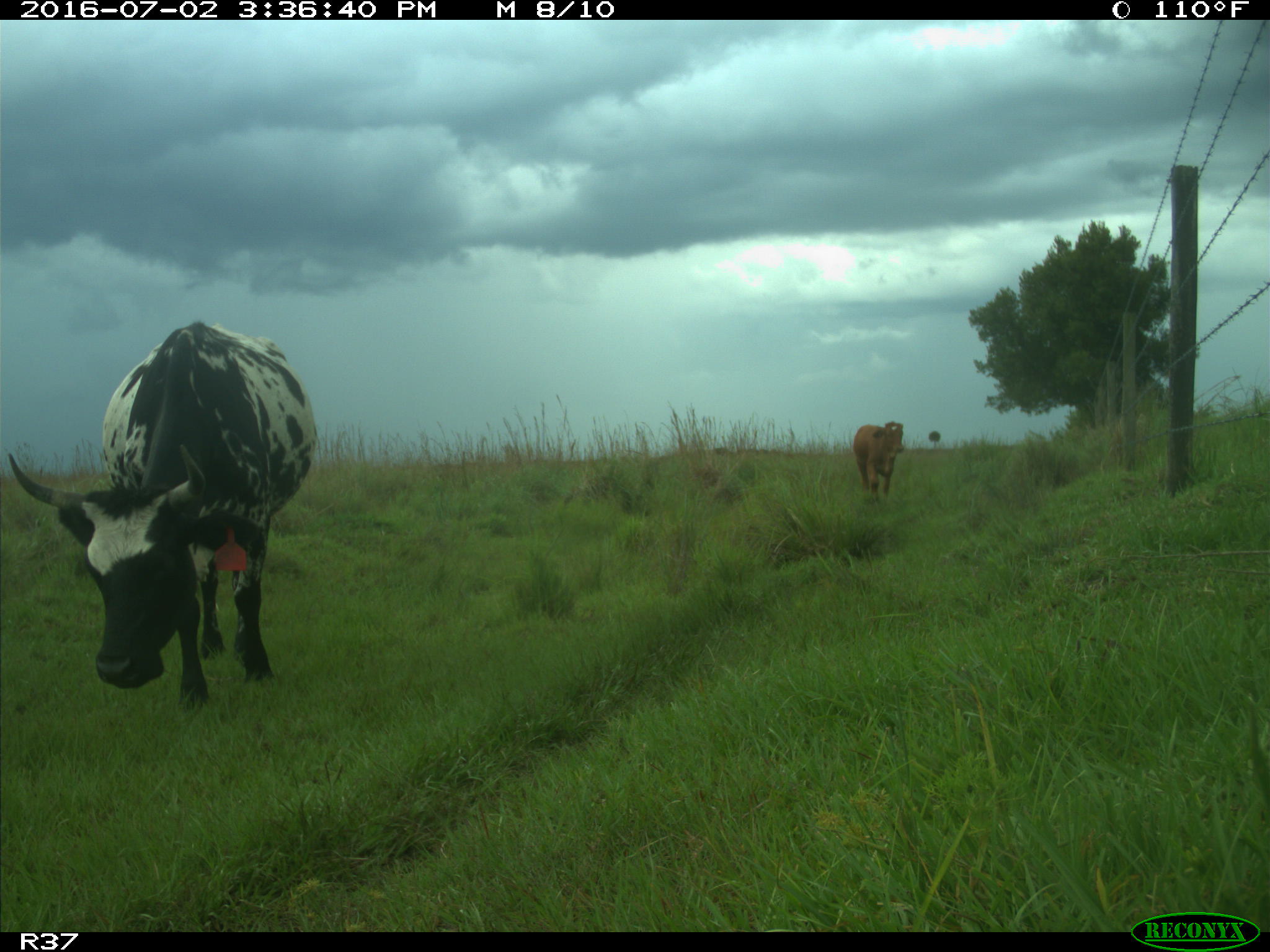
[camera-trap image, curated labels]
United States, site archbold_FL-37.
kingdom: Animalia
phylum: Chordata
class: Mammalia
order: Artiodactyla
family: Bovidae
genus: Bos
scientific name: Bos taurus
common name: domestic cow